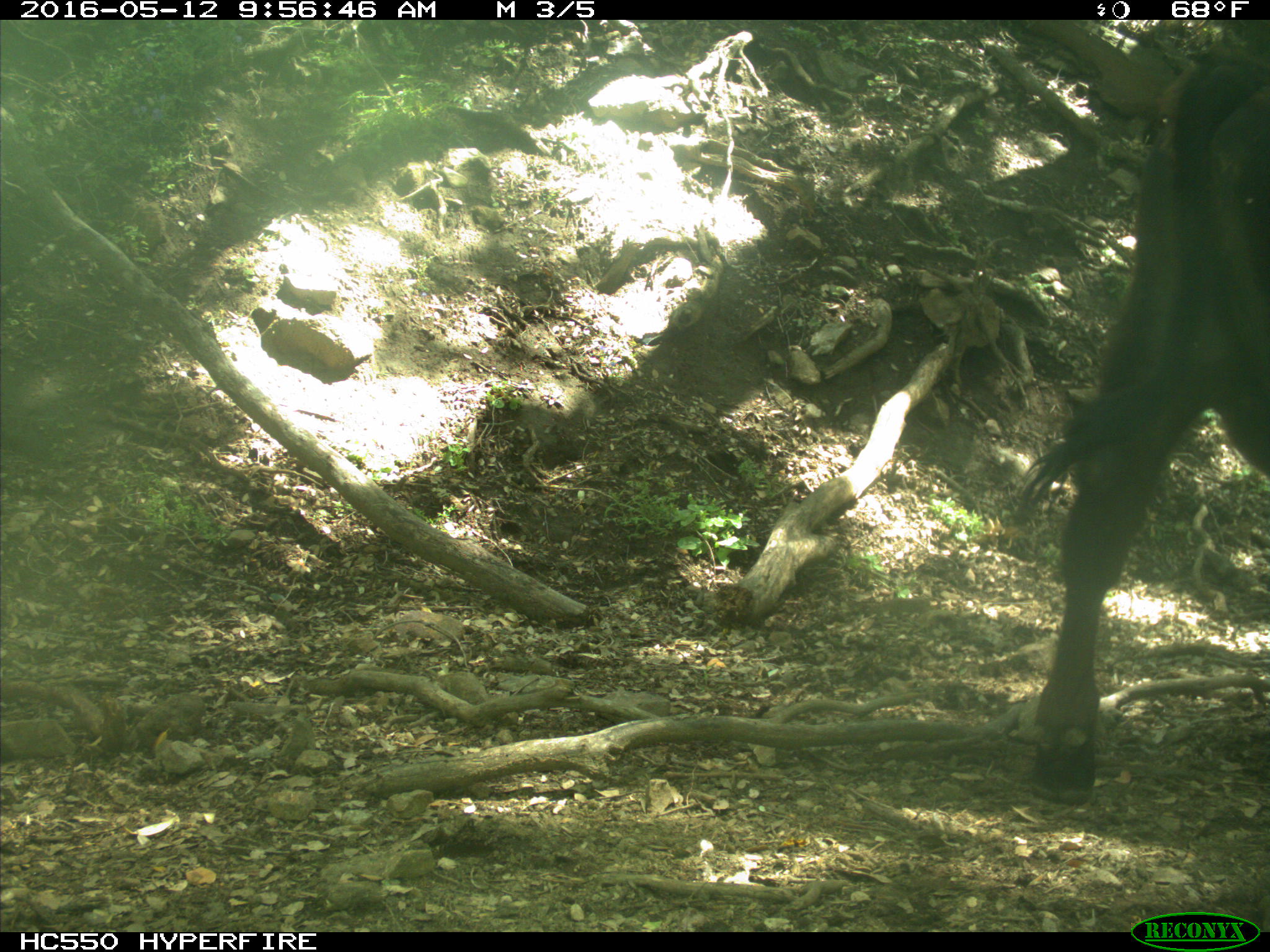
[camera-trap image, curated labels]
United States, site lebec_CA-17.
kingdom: Animalia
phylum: Chordata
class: Mammalia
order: Artiodactyla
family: Bovidae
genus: Bos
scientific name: Bos taurus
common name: domestic cow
Bos taurus (domestic cow).